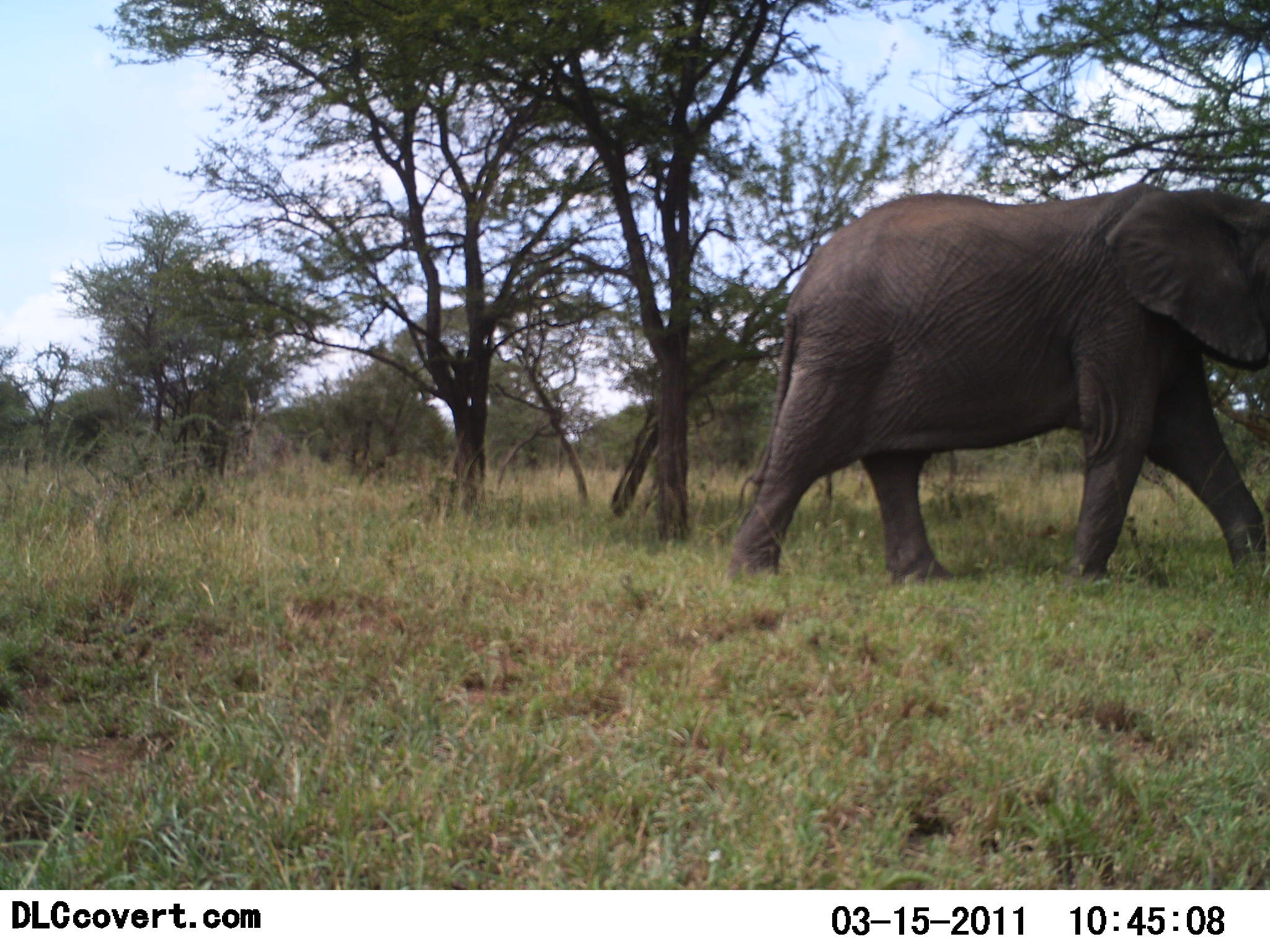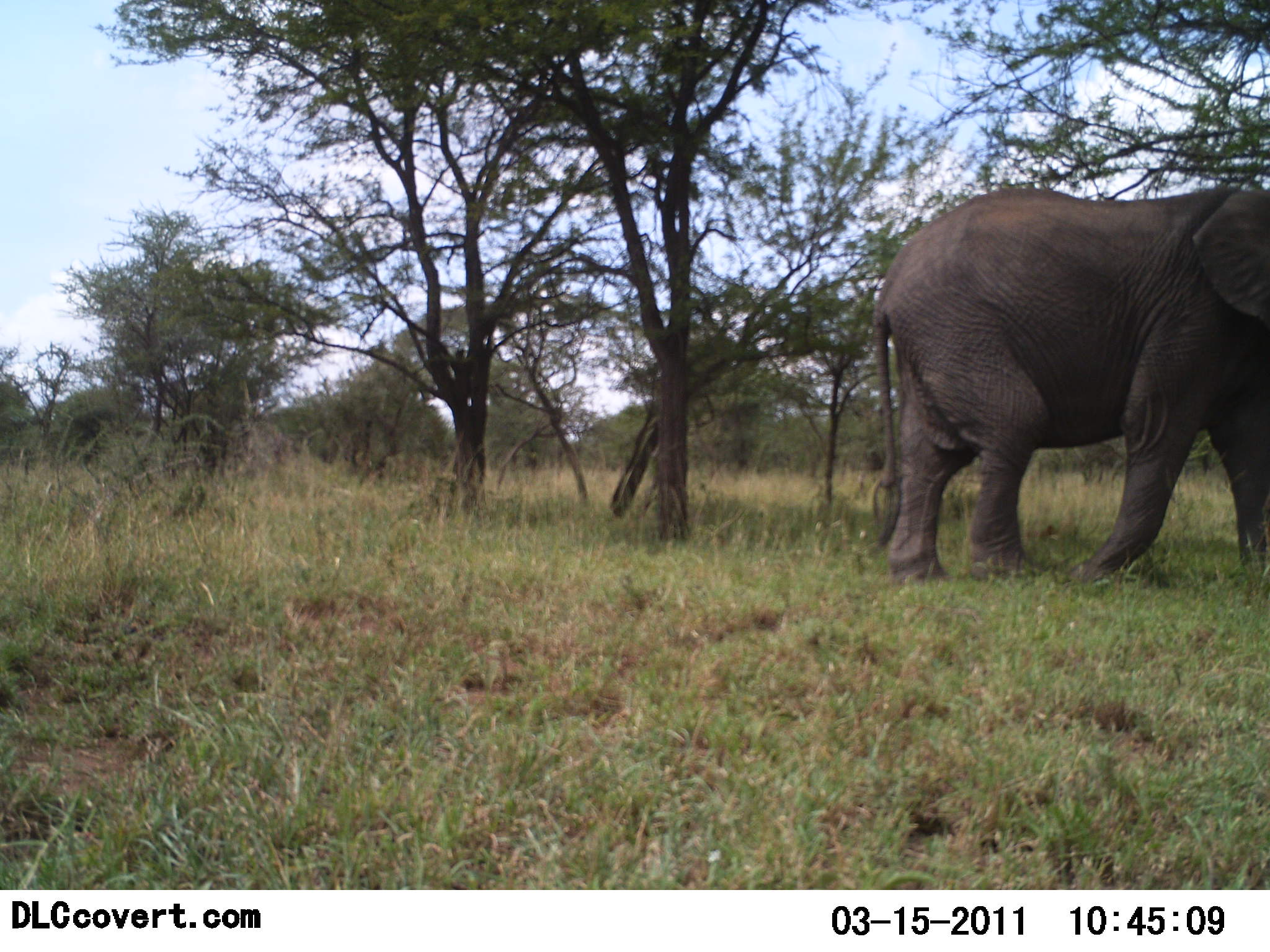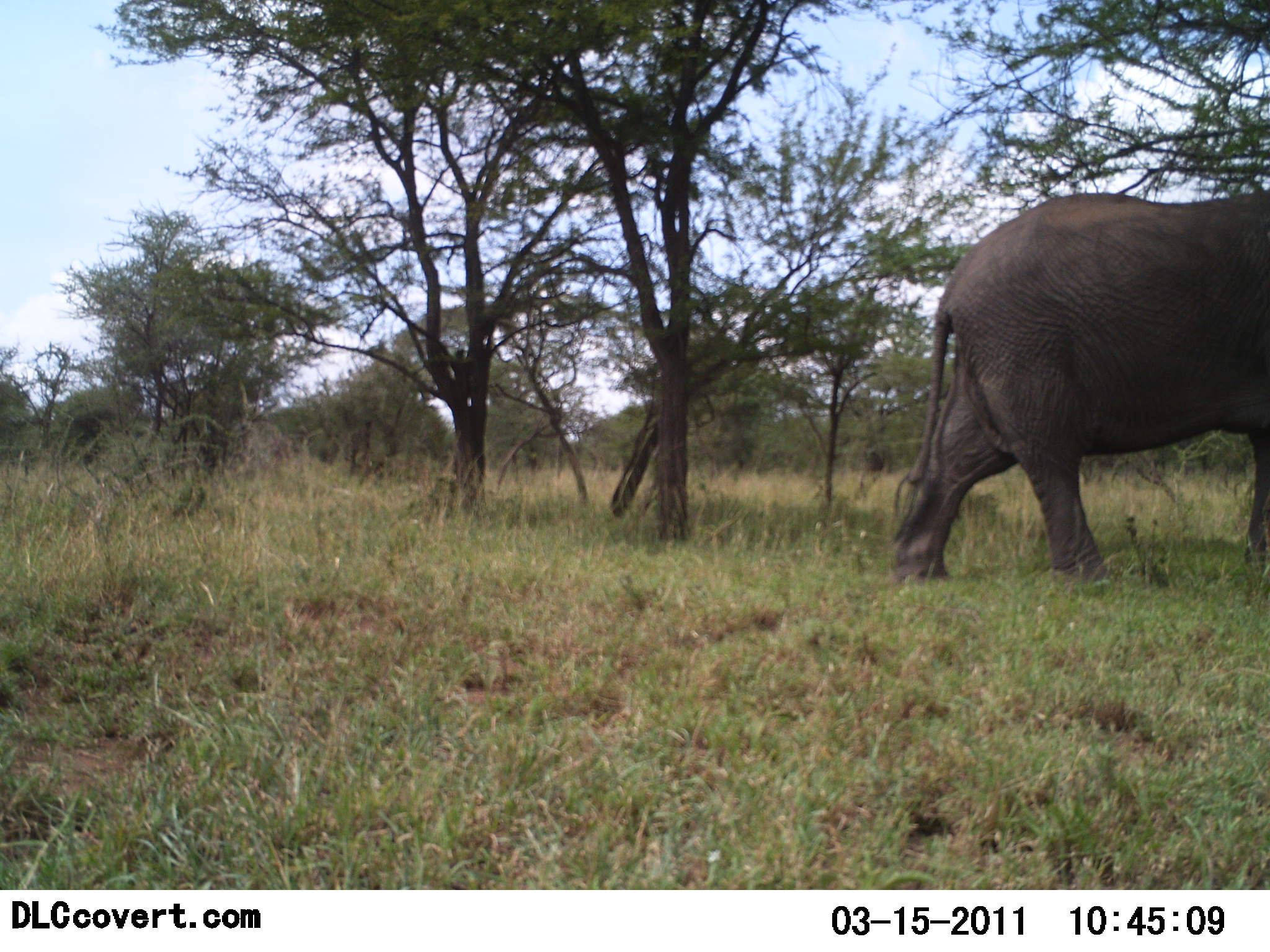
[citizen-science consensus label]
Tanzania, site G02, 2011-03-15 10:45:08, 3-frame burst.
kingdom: Animalia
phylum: Chordata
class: Mammalia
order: Proboscidea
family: Elephantidae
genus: Loxodonta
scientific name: Loxodonta africana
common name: african bush elephant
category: elephant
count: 1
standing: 0%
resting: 0%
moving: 93%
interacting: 0%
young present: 0%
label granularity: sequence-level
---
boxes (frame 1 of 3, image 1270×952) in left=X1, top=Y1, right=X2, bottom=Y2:
animal: left=724, top=184, right=1270, bottom=587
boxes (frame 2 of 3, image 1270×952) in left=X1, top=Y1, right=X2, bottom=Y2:
animal: left=871, top=187, right=1270, bottom=584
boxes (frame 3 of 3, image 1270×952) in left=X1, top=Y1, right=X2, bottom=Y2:
animal: left=888, top=192, right=1270, bottom=586